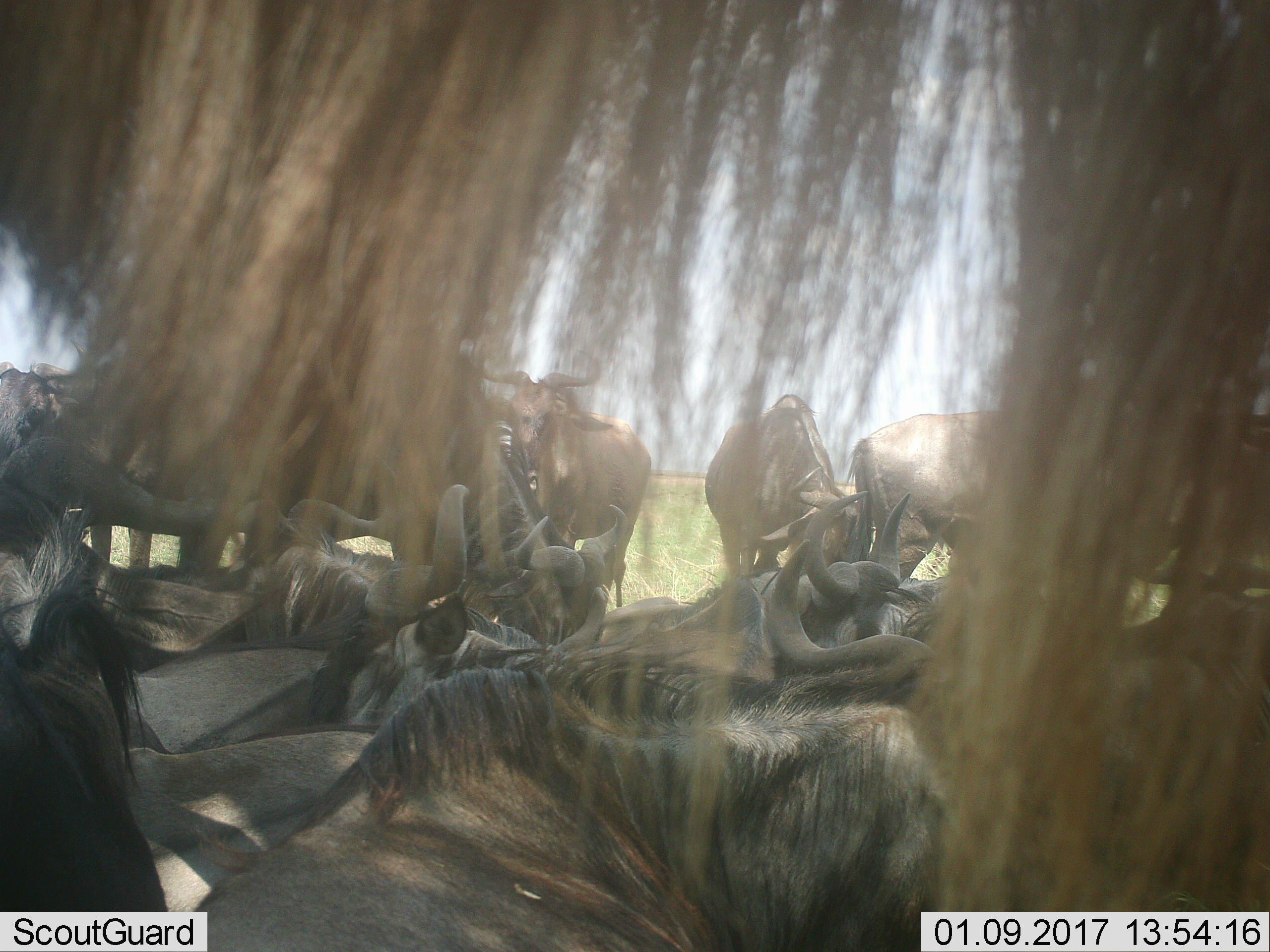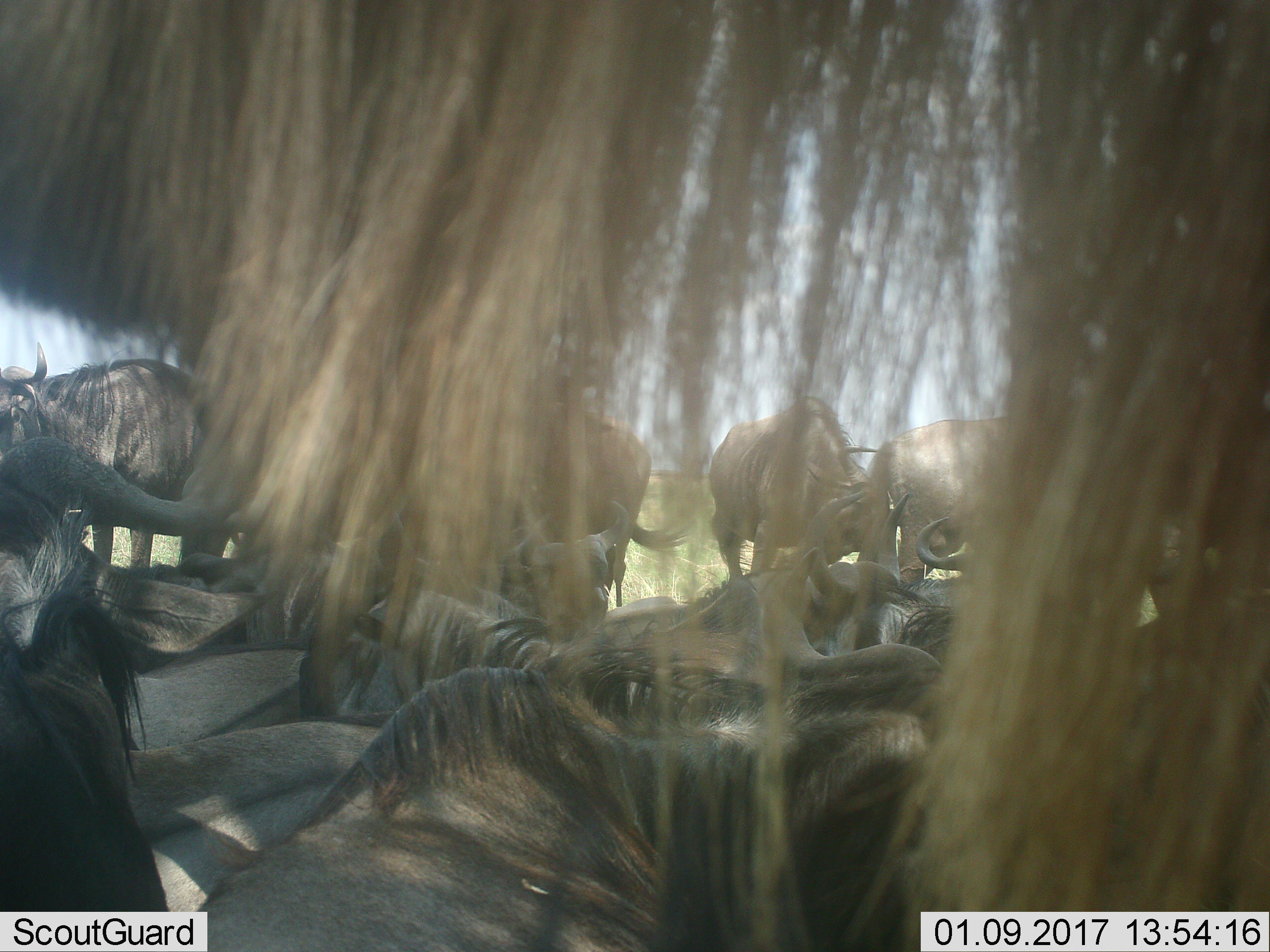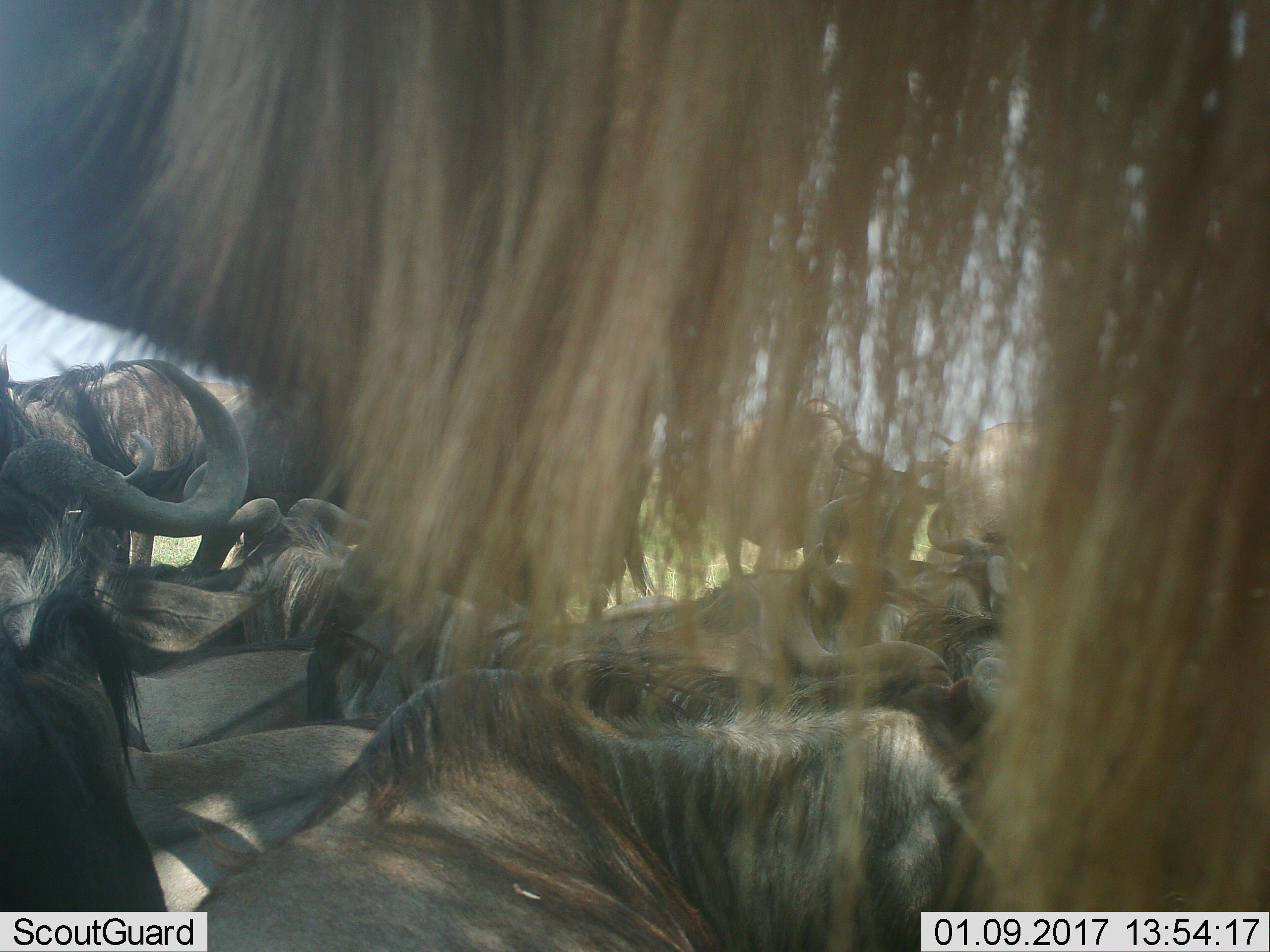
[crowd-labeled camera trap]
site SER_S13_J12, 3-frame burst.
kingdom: Animalia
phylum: Chordata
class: Mammalia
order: Artiodactyla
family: Bovidae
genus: Connochaetes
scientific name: Connochaetes taurinus taurinus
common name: blue wildebeest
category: wildebeestblue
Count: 11-50.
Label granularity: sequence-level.